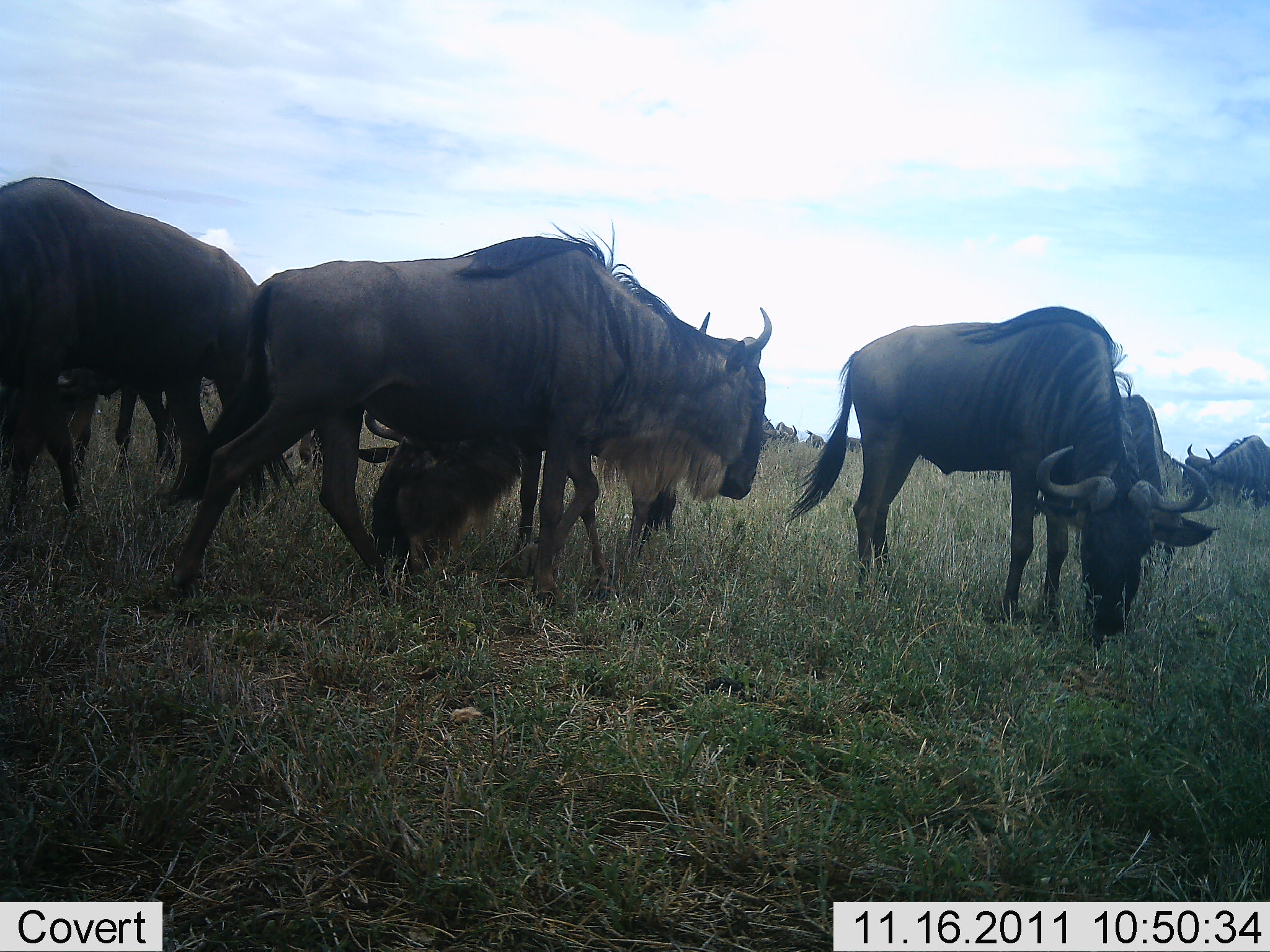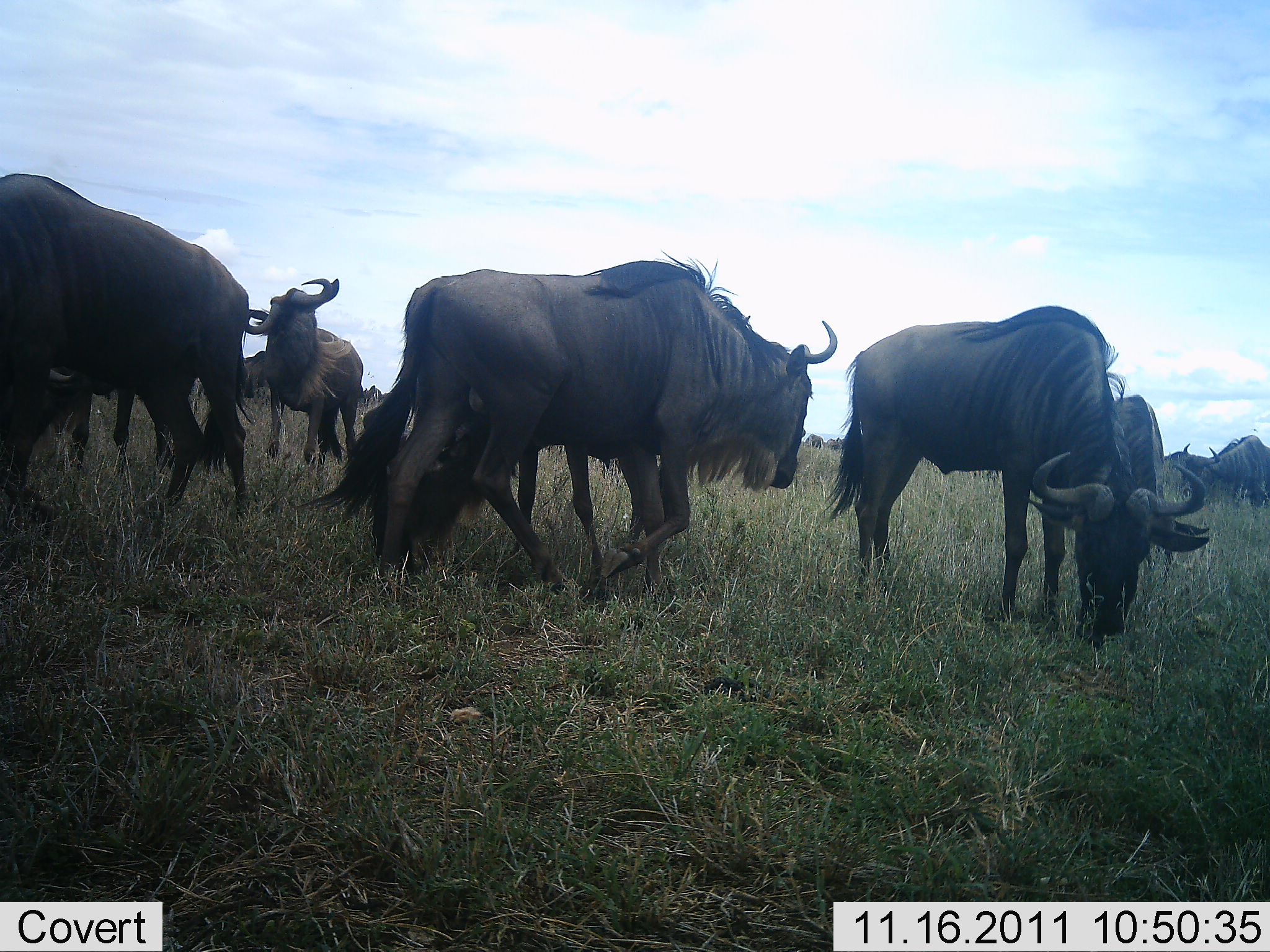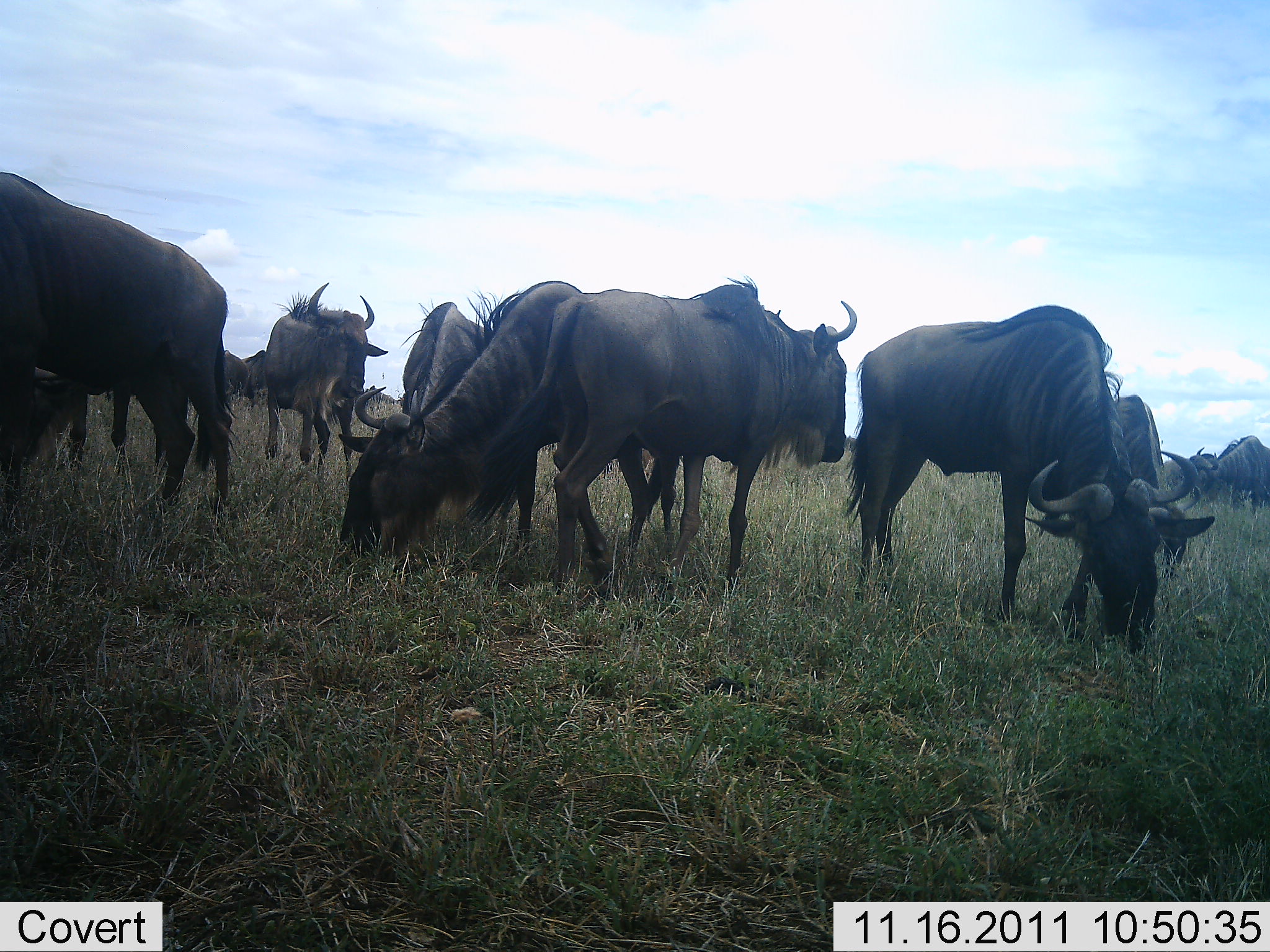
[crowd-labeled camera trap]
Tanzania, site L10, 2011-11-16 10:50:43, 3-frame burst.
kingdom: Animalia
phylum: Chordata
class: Mammalia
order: Artiodactyla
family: Bovidae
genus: Connochaetes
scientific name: Connochaetes taurinus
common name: blue wildebeest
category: wildebeest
Wildebeest (blue wildebeest) (Connochaetes taurinus), count 9. Behavior (volunteer vote fractions): standing 64%, resting 0%, moving 50%, interacting 0%. Young present (vote fraction): 0%. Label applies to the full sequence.